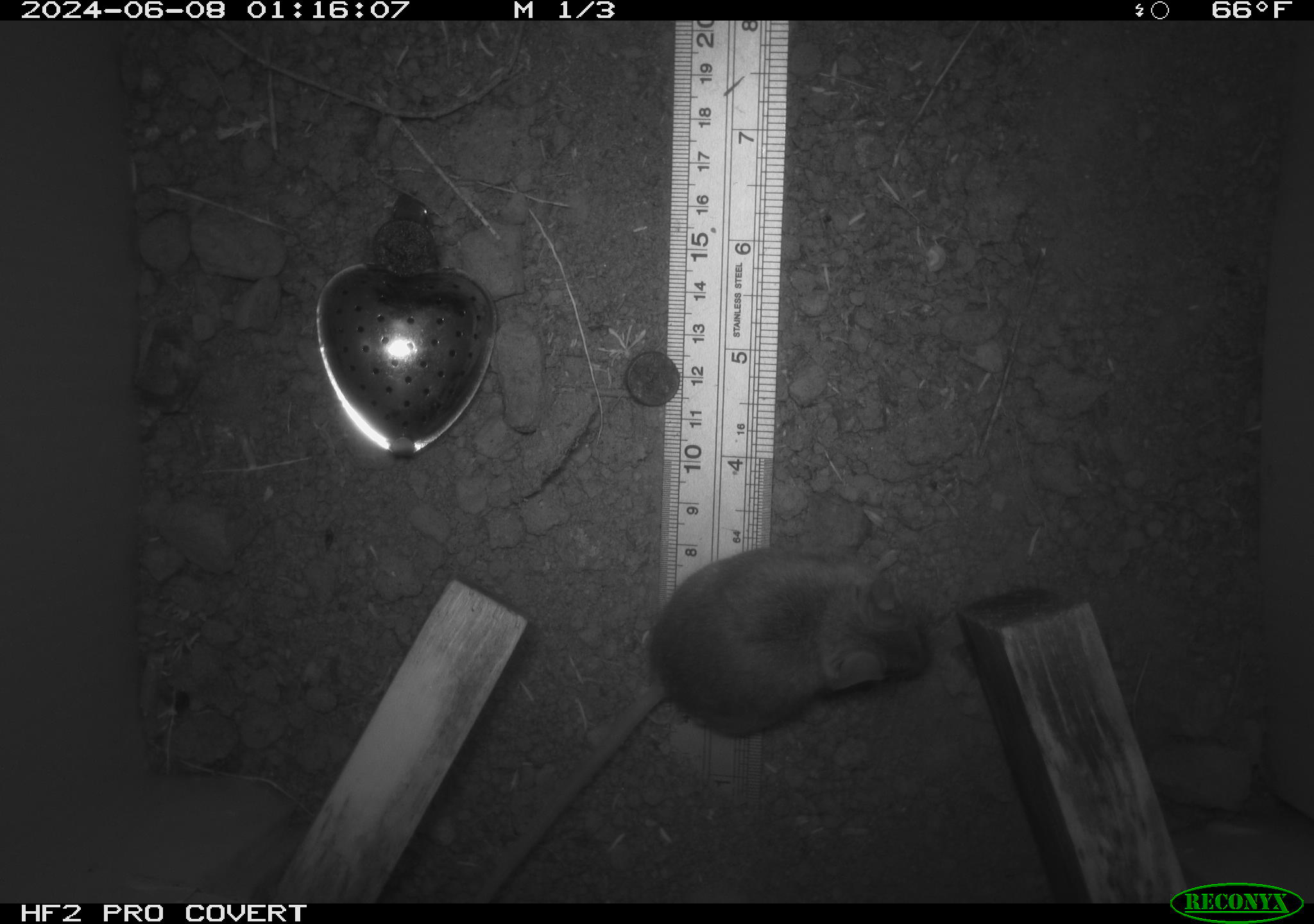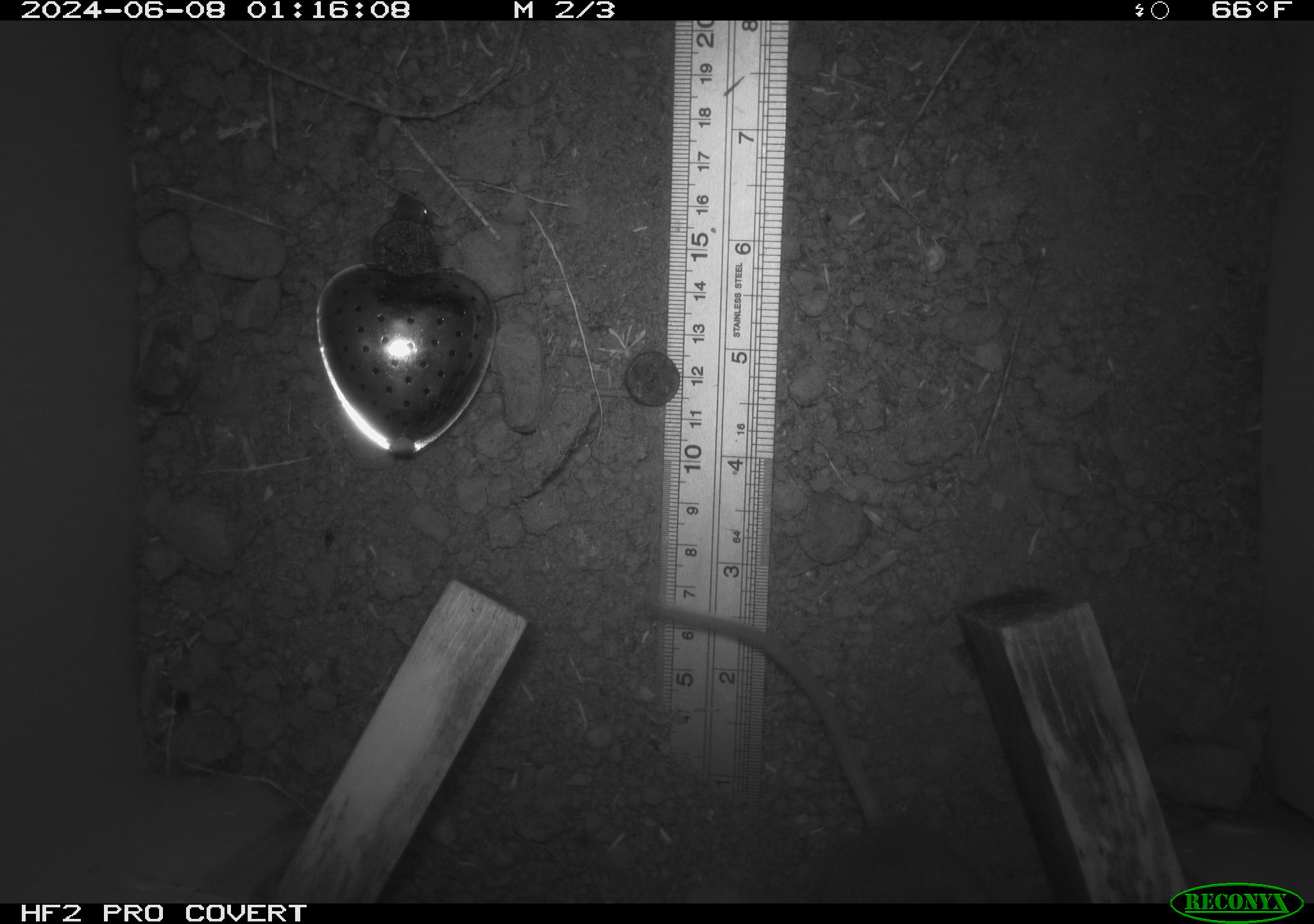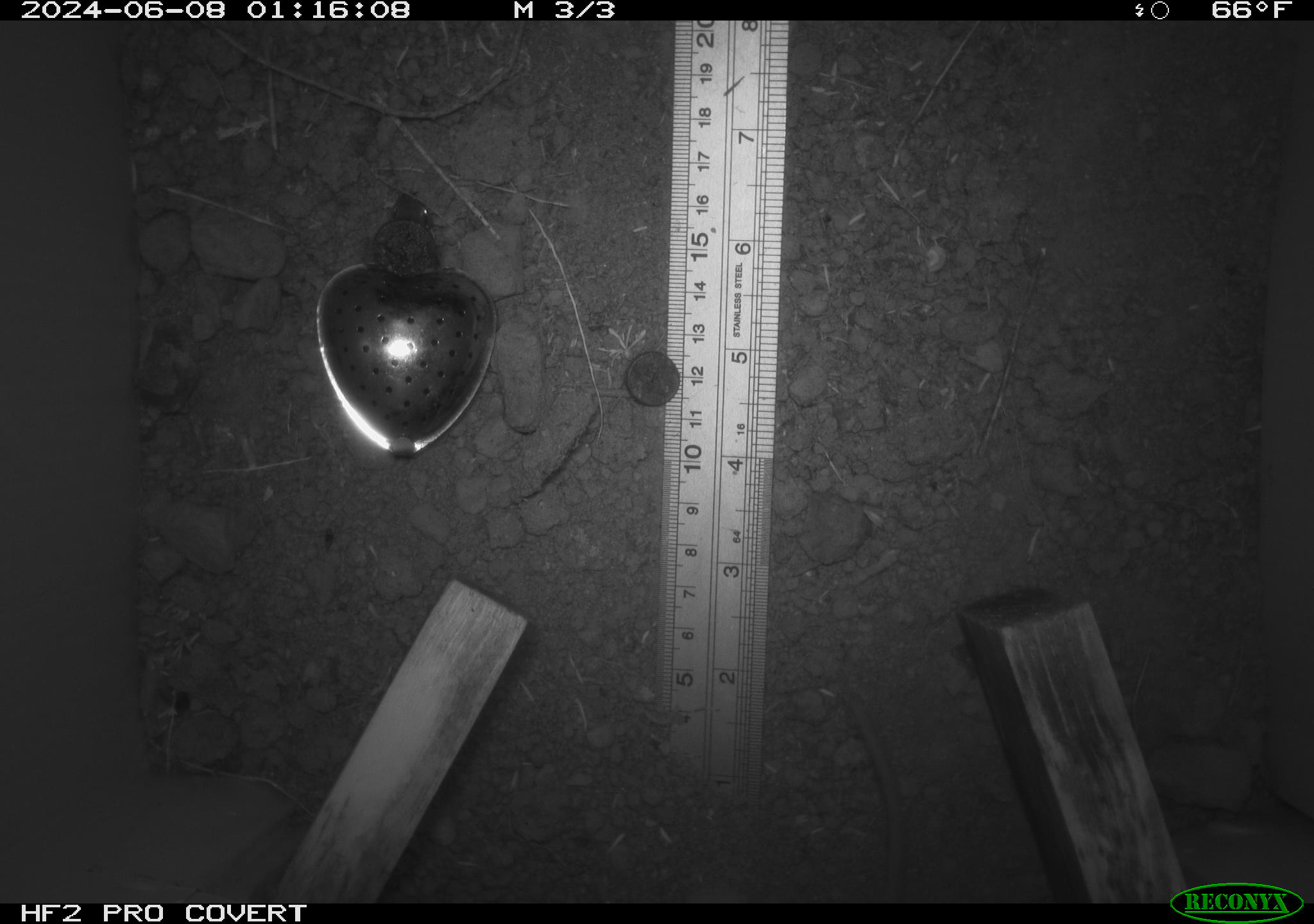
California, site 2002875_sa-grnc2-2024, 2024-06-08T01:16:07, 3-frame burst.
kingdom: Animalia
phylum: Chordata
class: Mammalia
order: Rodentia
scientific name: Rodentia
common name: rodent